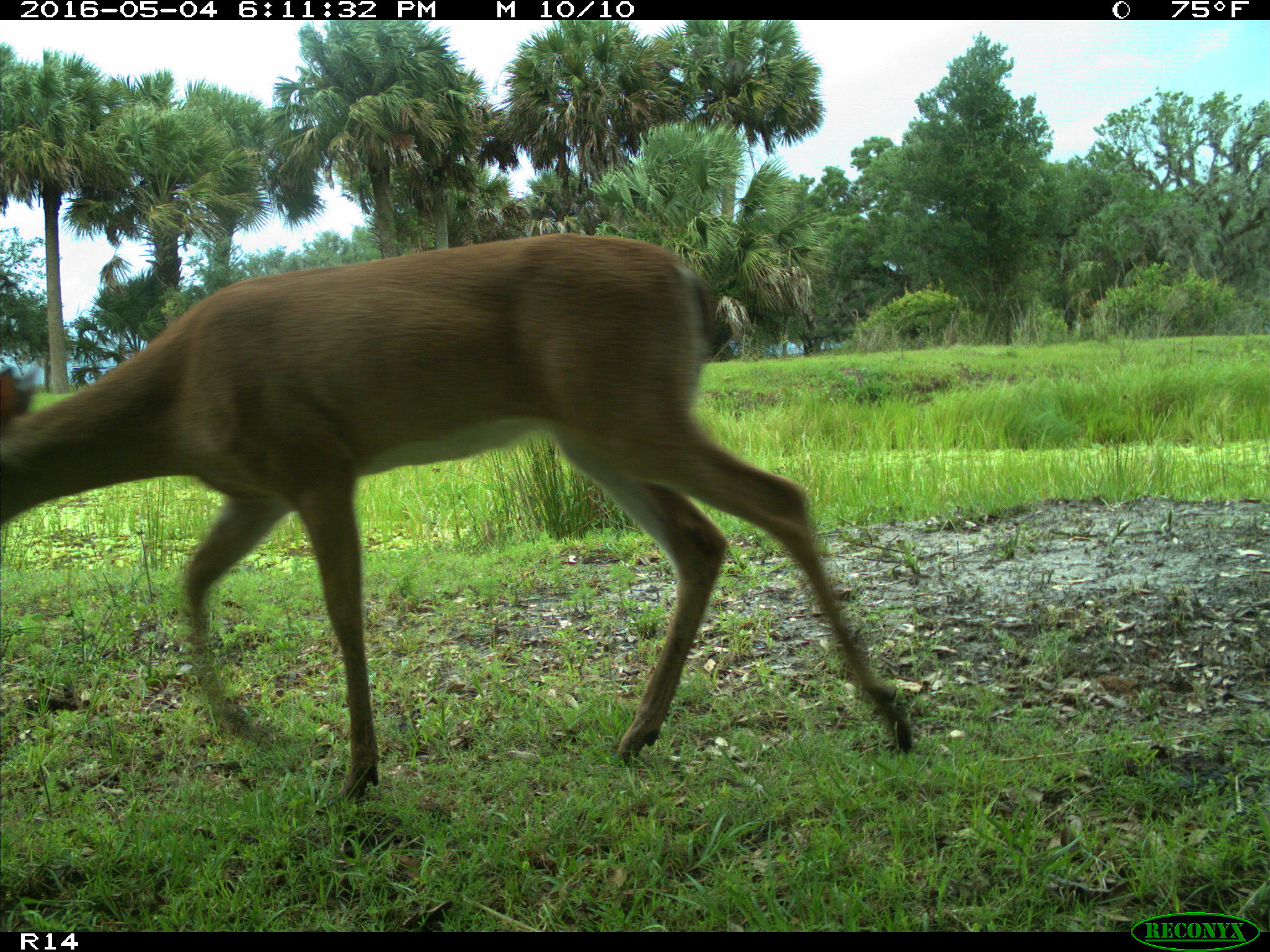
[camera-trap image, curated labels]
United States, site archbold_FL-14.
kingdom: Animalia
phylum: Chordata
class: Mammalia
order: Artiodactyla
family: Cervidae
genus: Odocoileus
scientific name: Odocoileus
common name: deer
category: unidentified deer